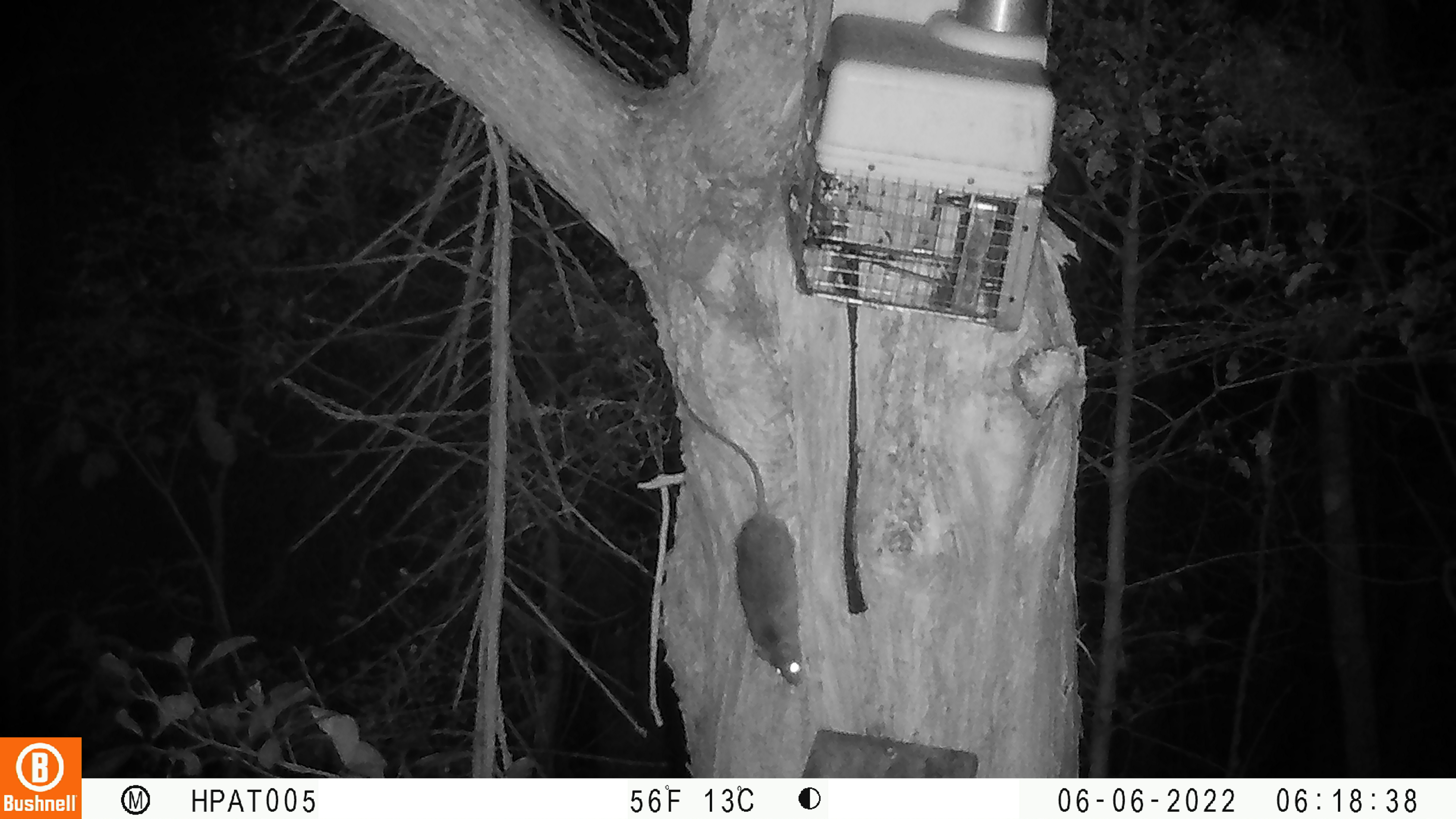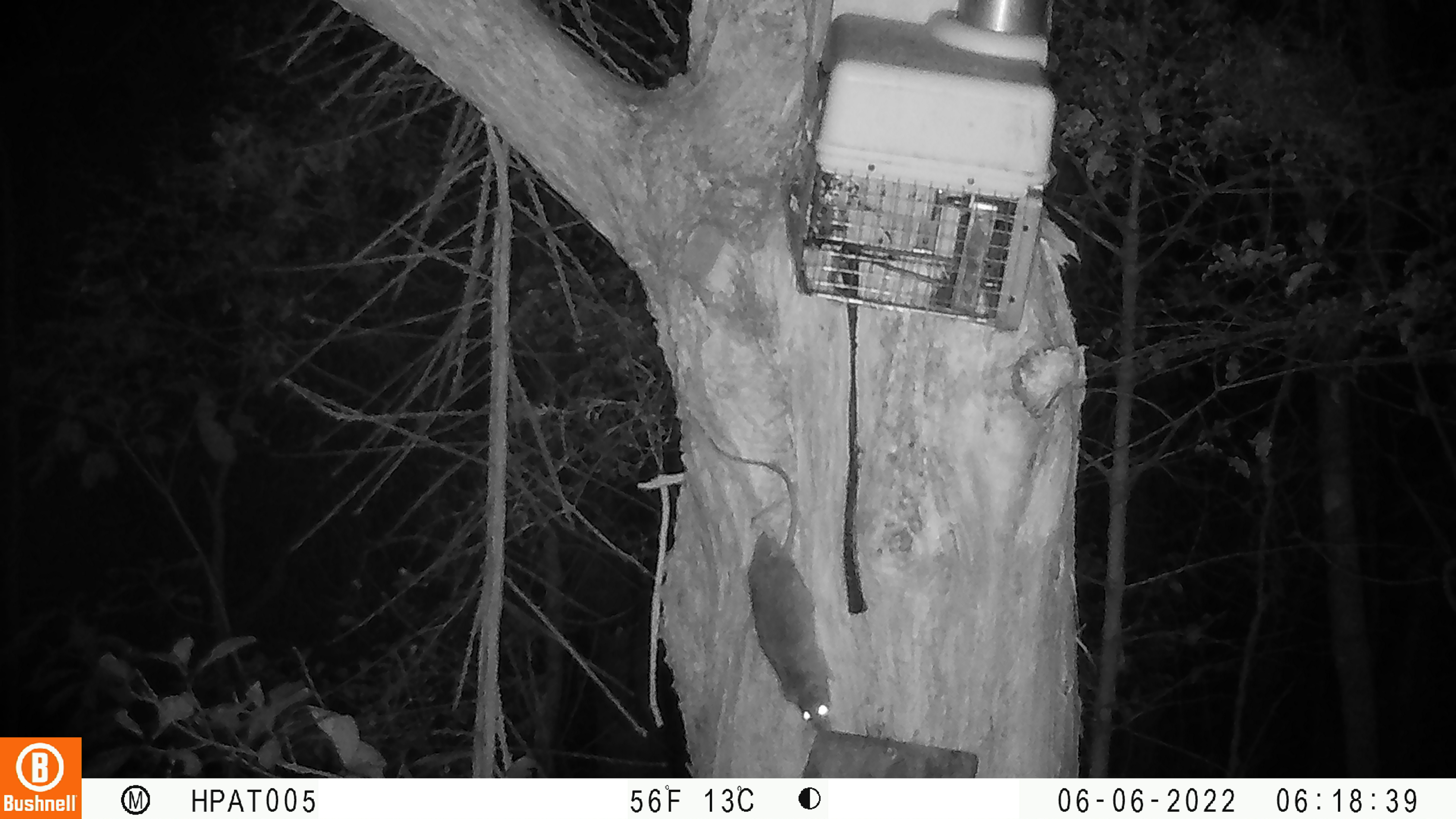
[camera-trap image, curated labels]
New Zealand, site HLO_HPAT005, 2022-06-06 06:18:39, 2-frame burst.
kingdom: Animalia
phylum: Chordata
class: Mammalia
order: Rodentia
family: Muridae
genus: Rattus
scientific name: Rattus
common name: rat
Rat (Rattus).